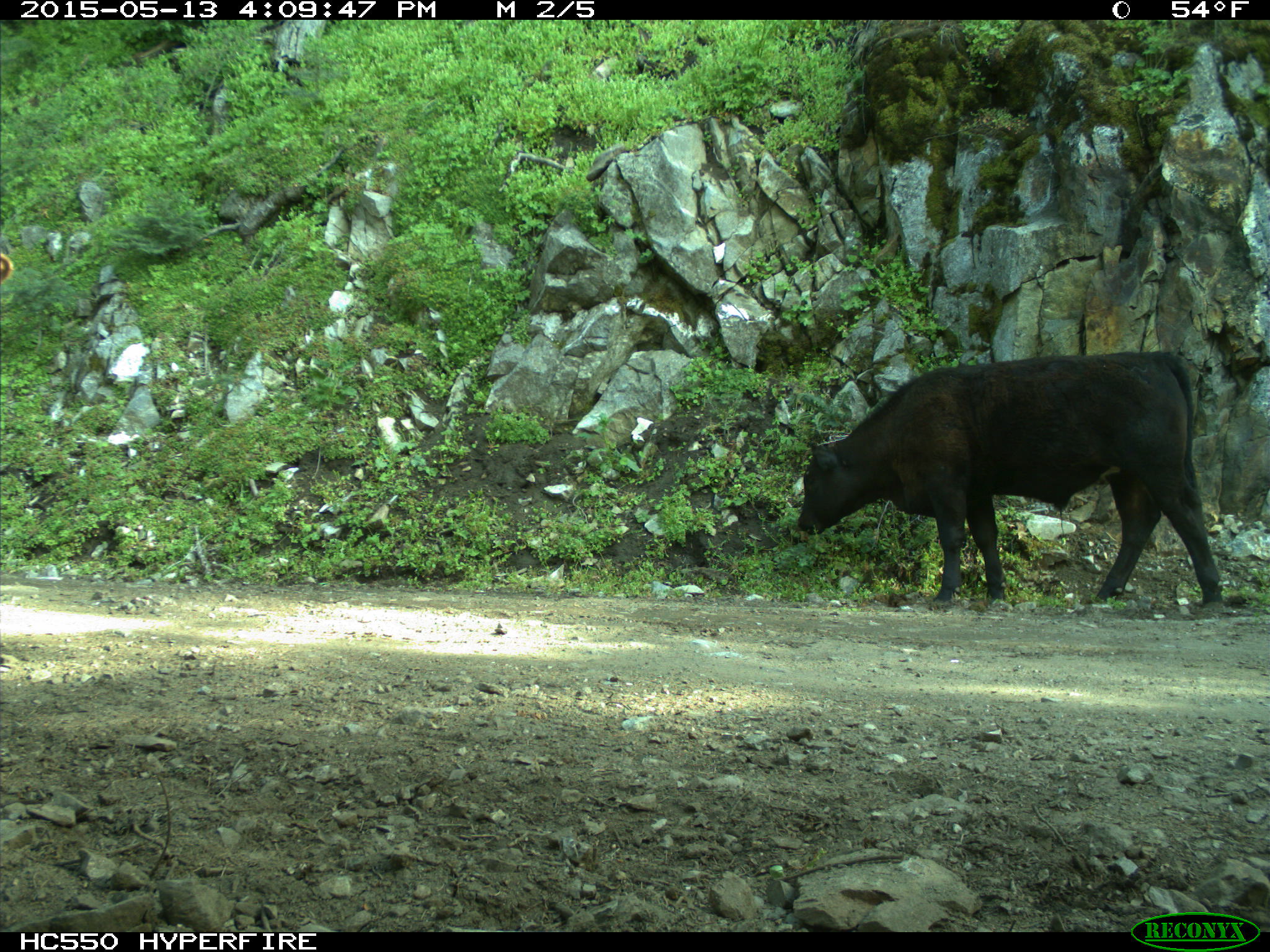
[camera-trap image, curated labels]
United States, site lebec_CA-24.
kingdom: Animalia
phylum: Chordata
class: Mammalia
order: Artiodactyla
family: Bovidae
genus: Bos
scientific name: Bos taurus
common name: domestic cow